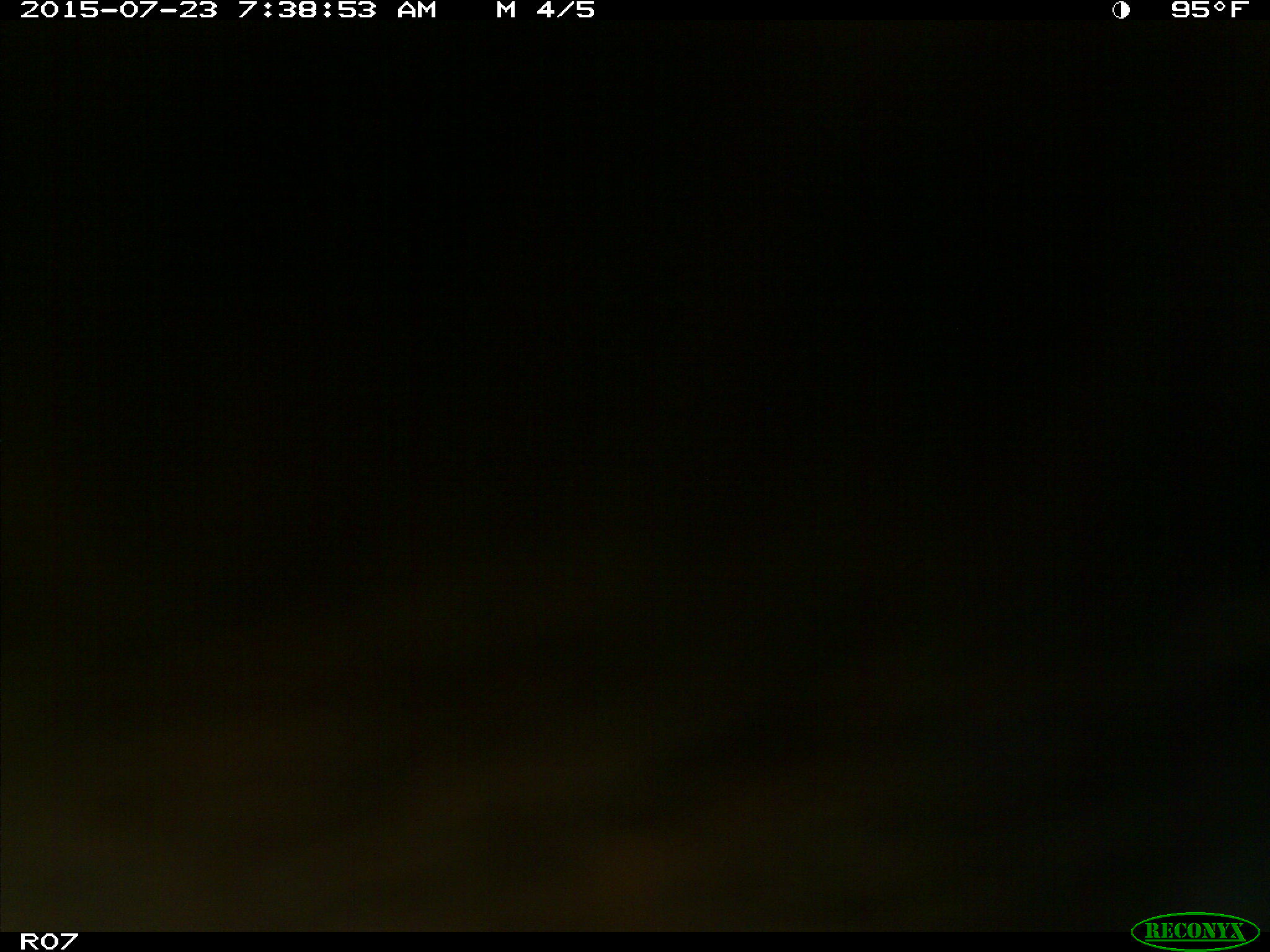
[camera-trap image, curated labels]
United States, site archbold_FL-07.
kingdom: Animalia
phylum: Chordata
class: Mammalia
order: Artiodactyla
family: Bovidae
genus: Bos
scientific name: Bos taurus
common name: domestic cow